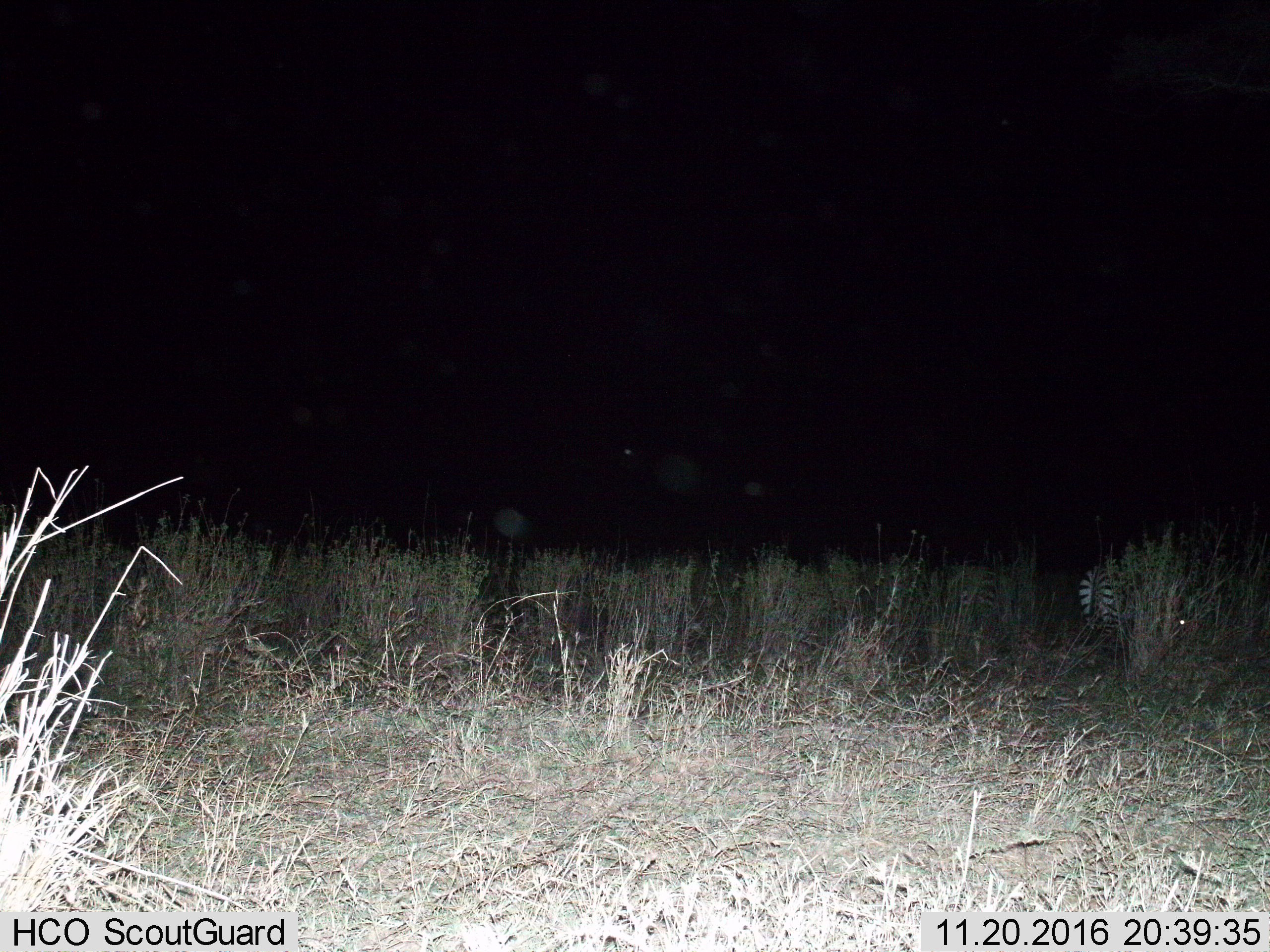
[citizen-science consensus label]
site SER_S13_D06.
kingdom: Animalia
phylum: Chordata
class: Mammalia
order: Perissodactyla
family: Equidae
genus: Equus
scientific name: Equus quagga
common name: plains zebra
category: zebraplains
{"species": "zebraplains (plains zebra) (Equus quagga)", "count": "1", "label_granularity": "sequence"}